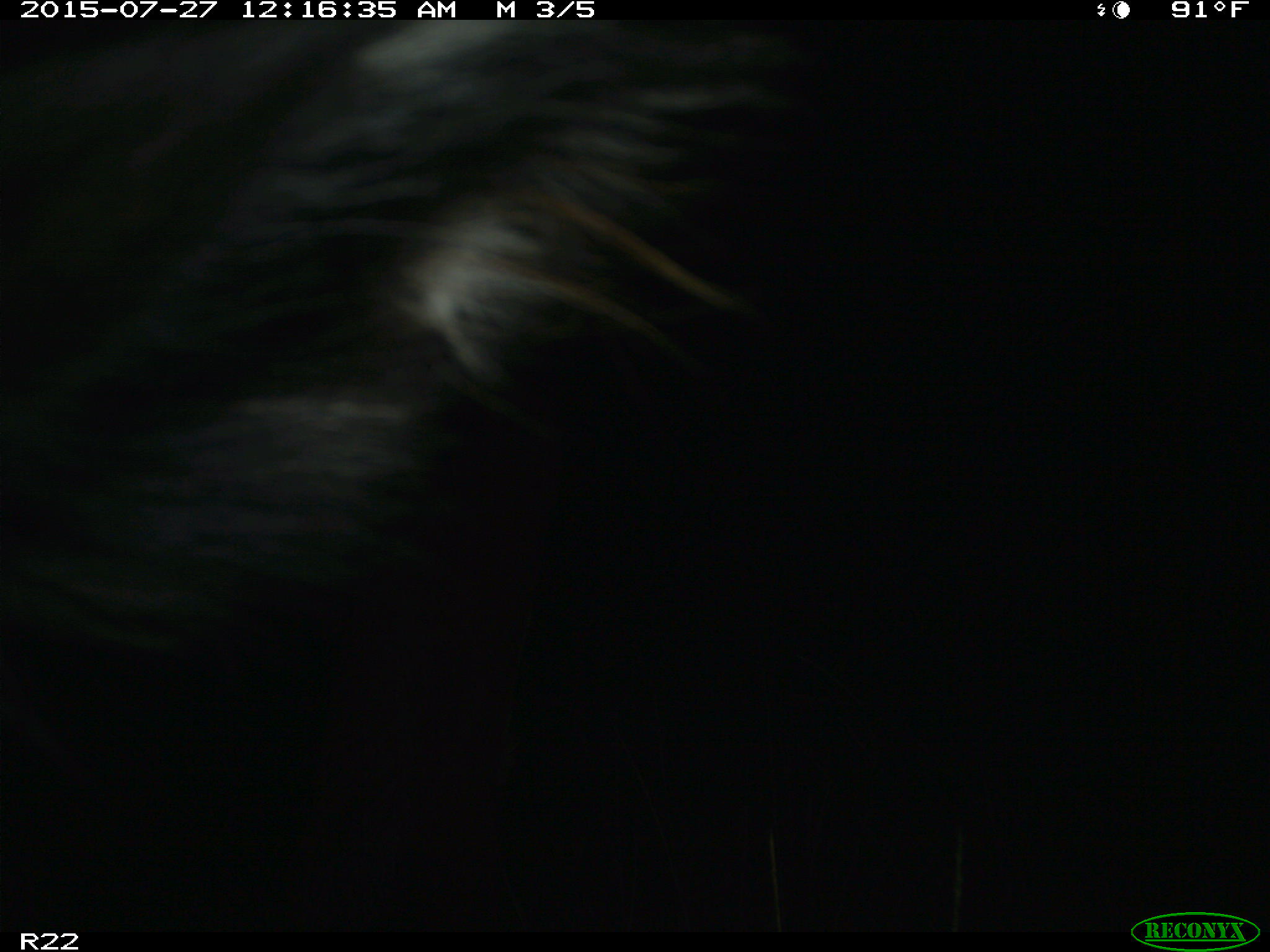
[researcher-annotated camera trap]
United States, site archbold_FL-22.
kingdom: Animalia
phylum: Chordata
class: Mammalia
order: Artiodactyla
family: Bovidae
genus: Bos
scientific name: Bos taurus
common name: domestic cow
Bos taurus (domestic cow).